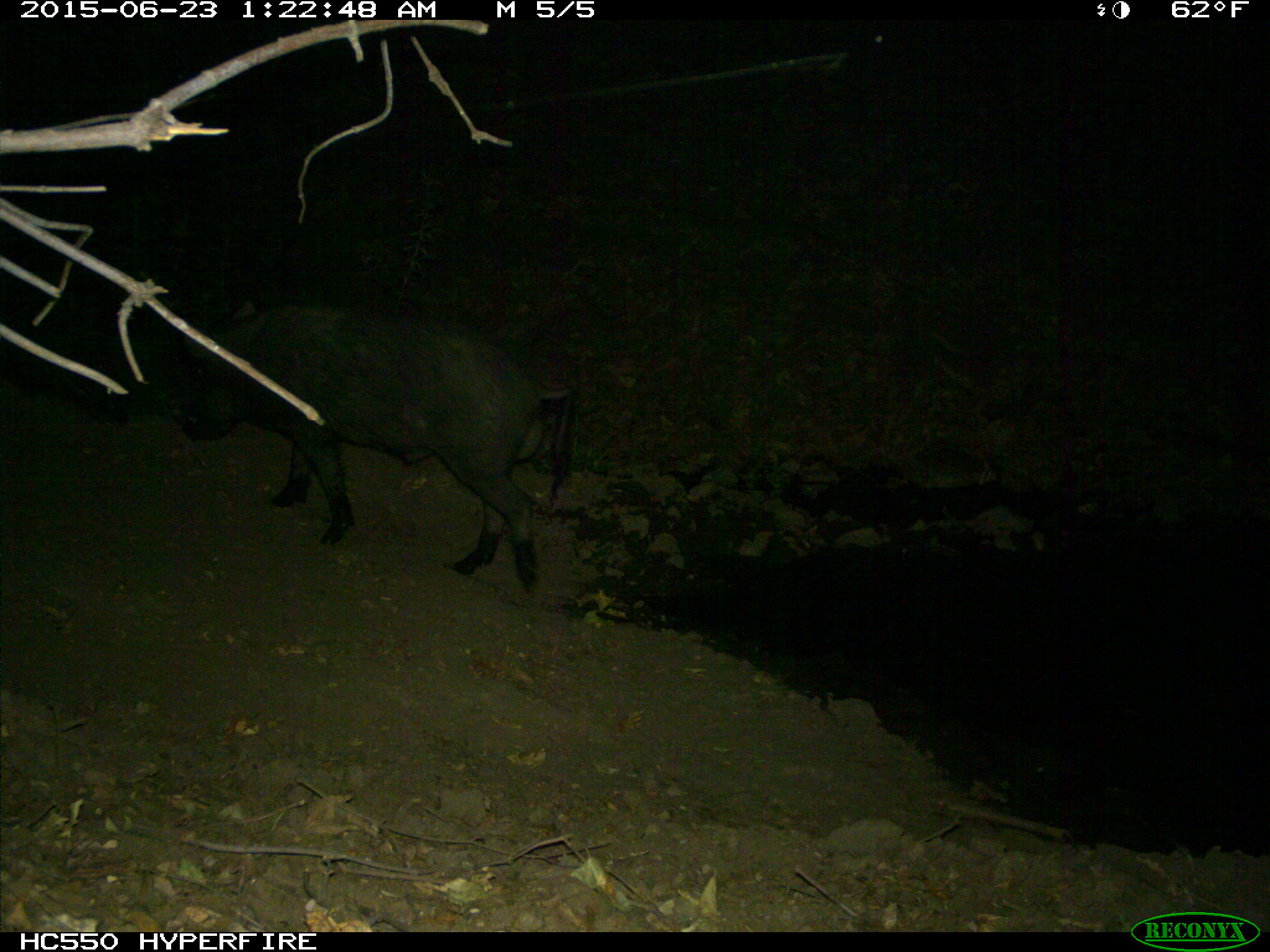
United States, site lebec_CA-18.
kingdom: Animalia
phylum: Chordata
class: Mammalia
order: Artiodactyla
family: Suidae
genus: Sus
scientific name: Sus scrofa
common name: wild boar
Sus scrofa (wild boar).